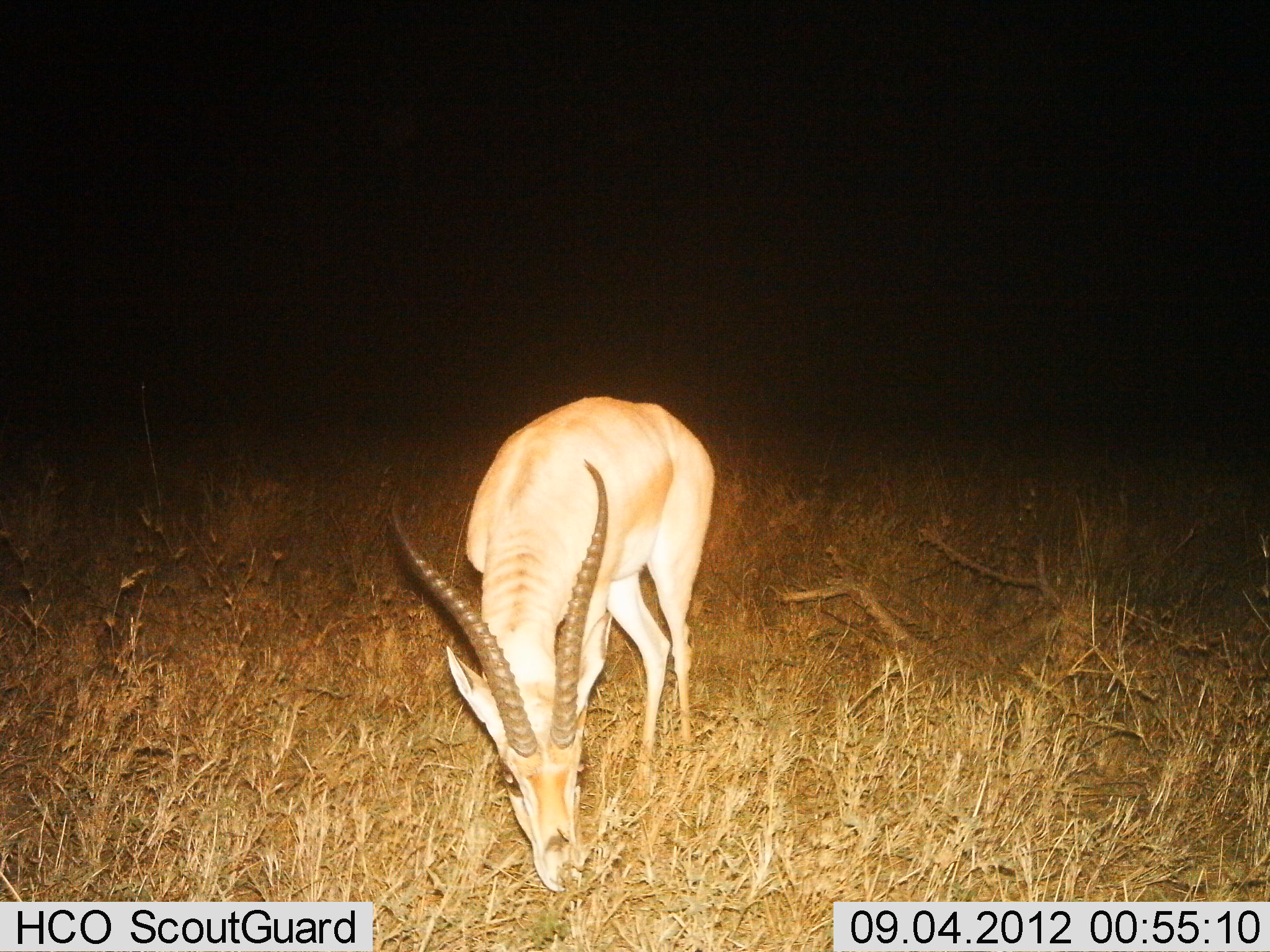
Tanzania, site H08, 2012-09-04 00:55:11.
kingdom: Animalia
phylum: Chordata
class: Mammalia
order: Artiodactyla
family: Bovidae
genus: Nanger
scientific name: Nanger granti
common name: grant's gazelle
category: gazellegrants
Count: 1.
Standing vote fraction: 20%.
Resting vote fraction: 0%.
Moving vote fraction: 0%.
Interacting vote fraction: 0%.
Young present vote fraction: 0%.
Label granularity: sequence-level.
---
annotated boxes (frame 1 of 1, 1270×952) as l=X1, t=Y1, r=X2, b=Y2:
animal: l=387, t=397, r=716, b=889